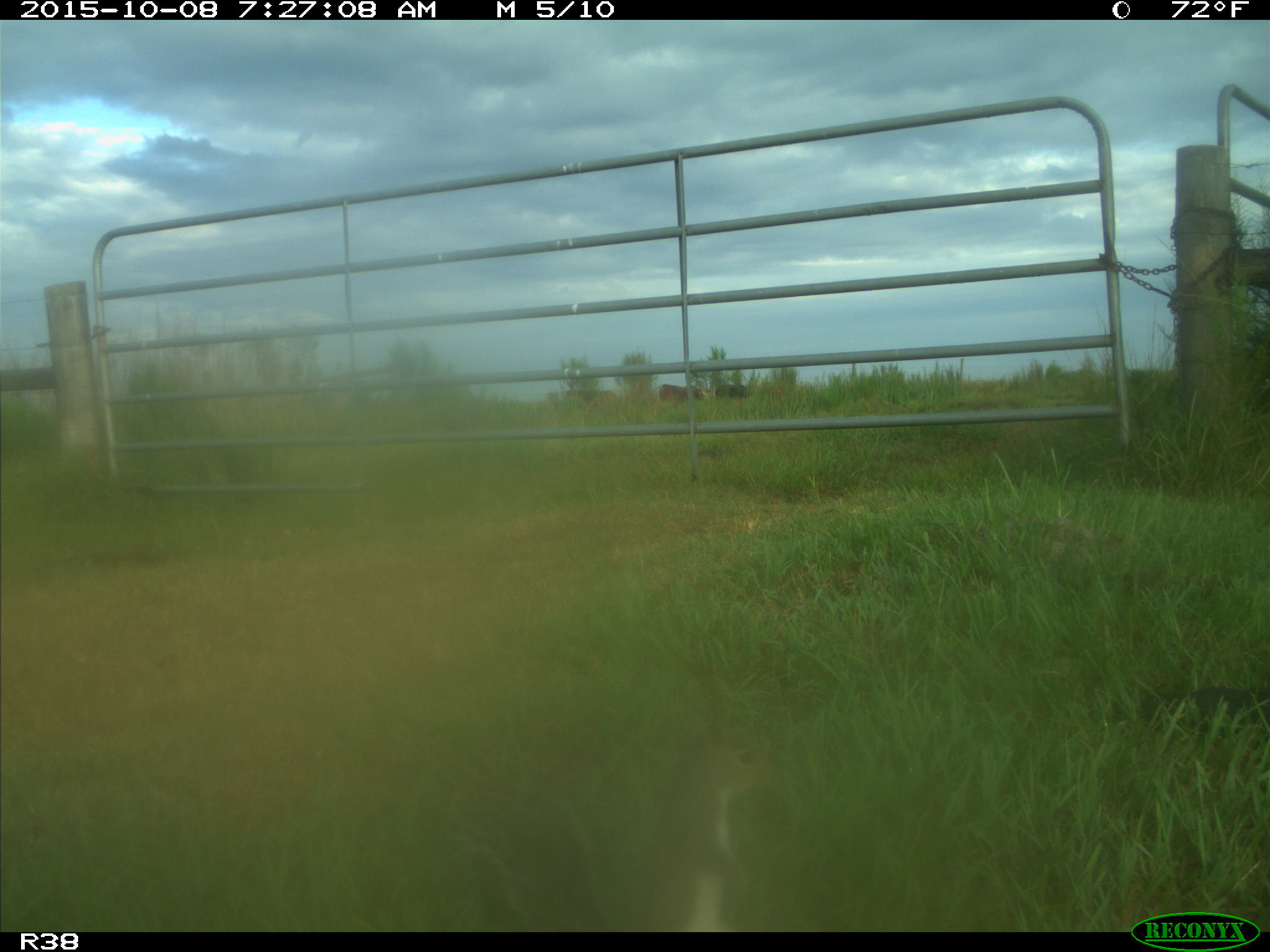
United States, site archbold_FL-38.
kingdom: Animalia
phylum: Chordata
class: Mammalia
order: Rodentia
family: Sciuridae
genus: Sciurus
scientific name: Sciurus carolinensis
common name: eastern gray squirrel